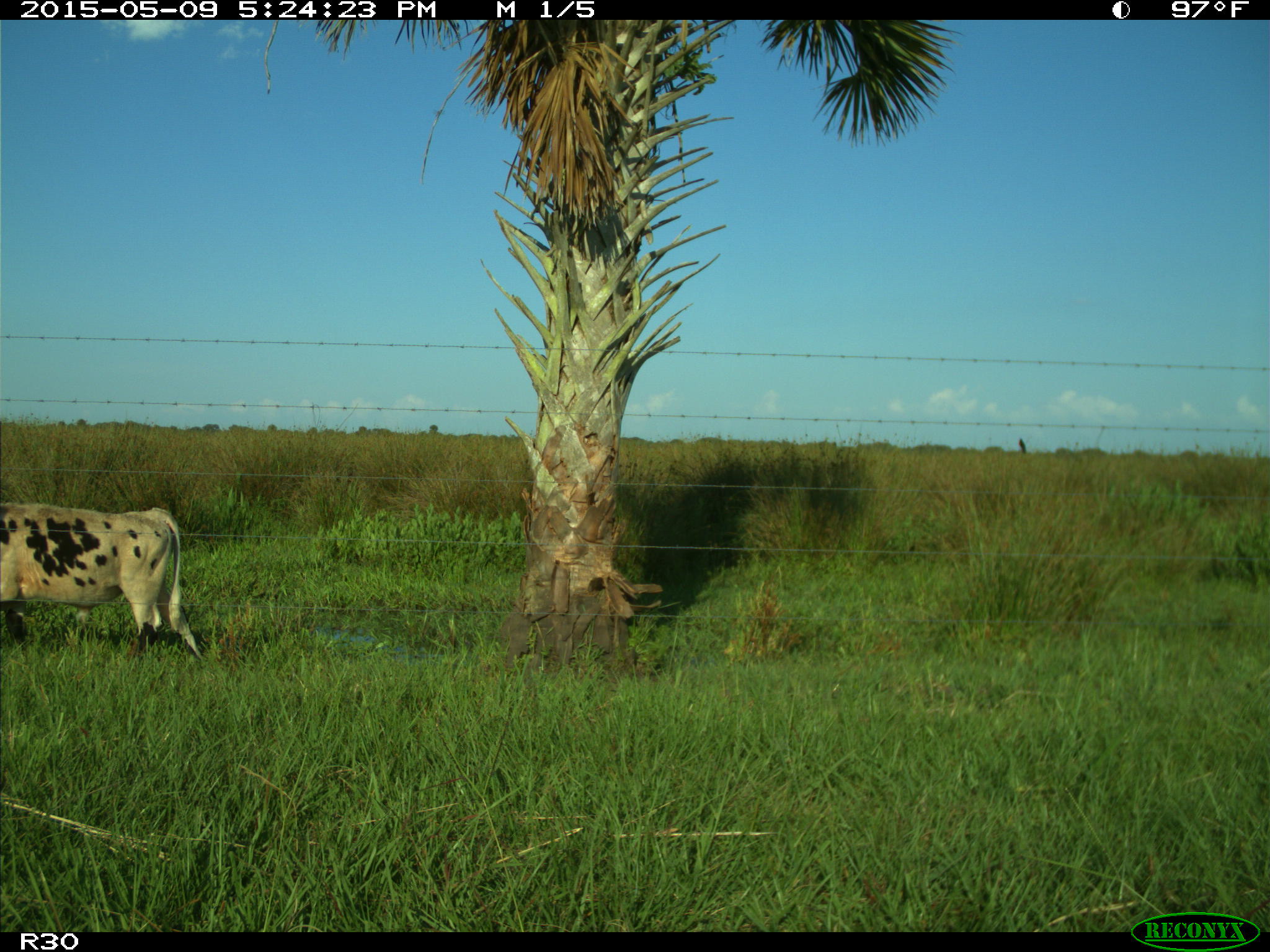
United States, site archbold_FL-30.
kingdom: Animalia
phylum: Chordata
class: Mammalia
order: Artiodactyla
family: Bovidae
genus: Bos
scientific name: Bos taurus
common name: domestic cow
Bos taurus (domestic cow).